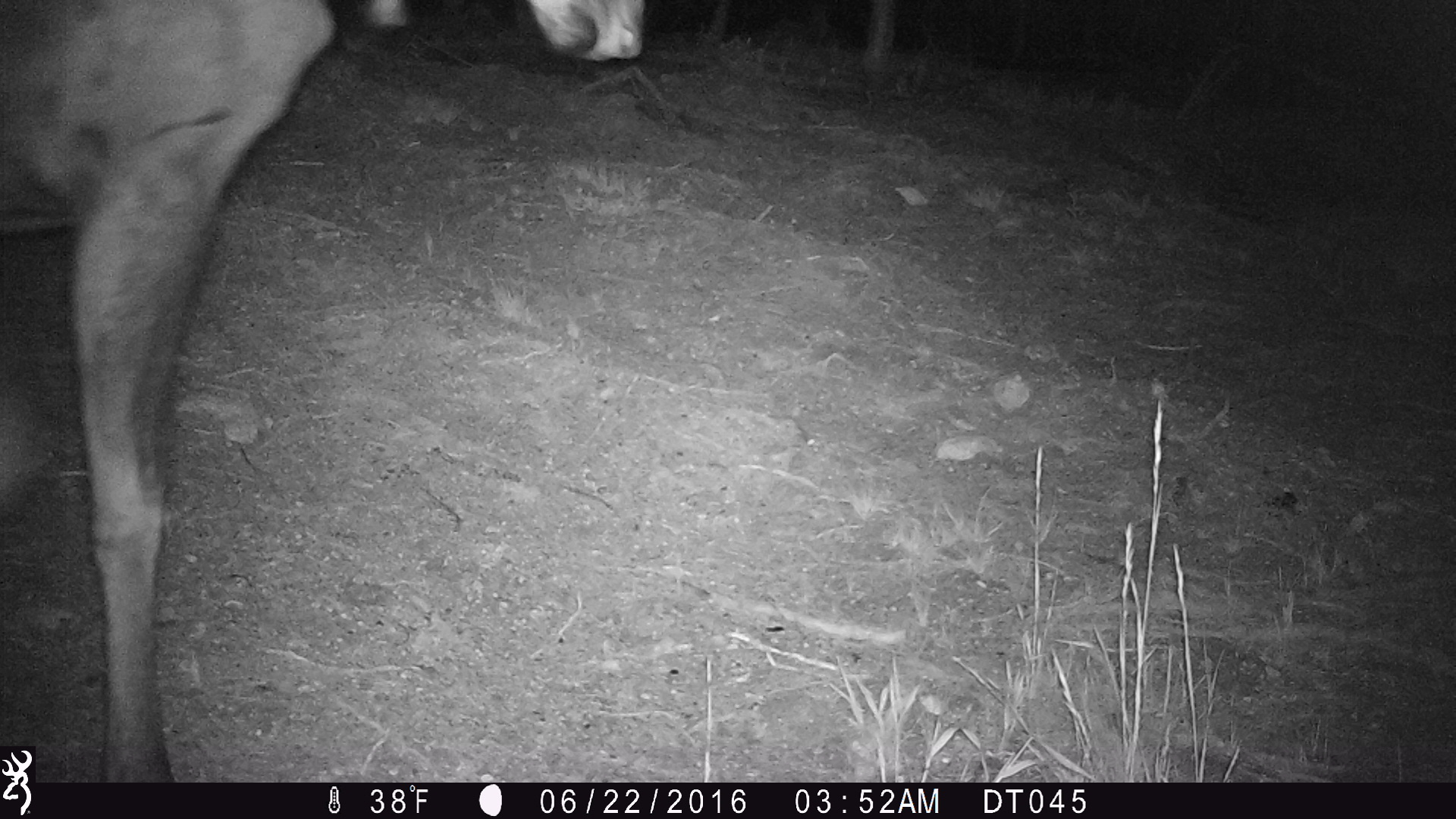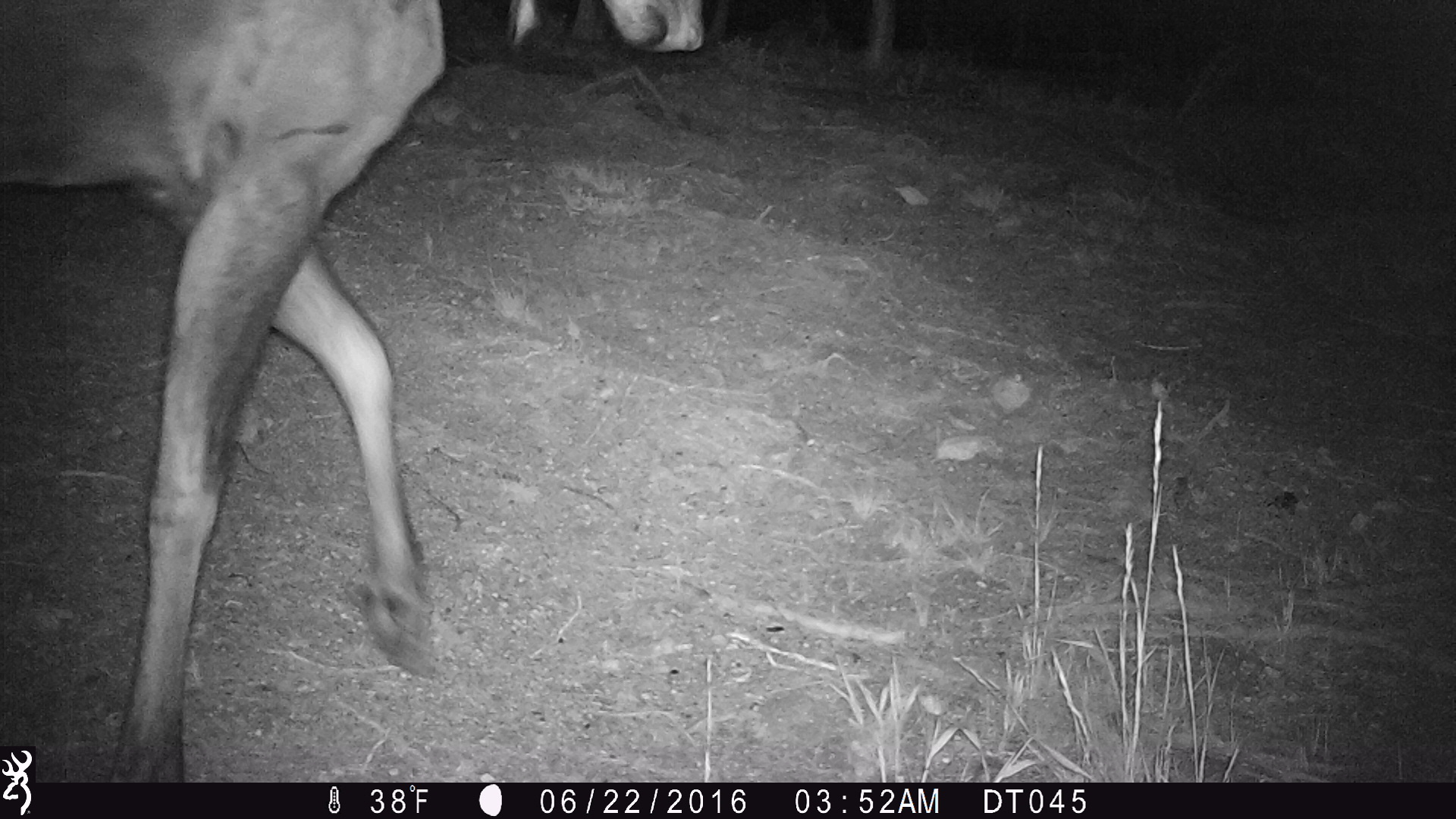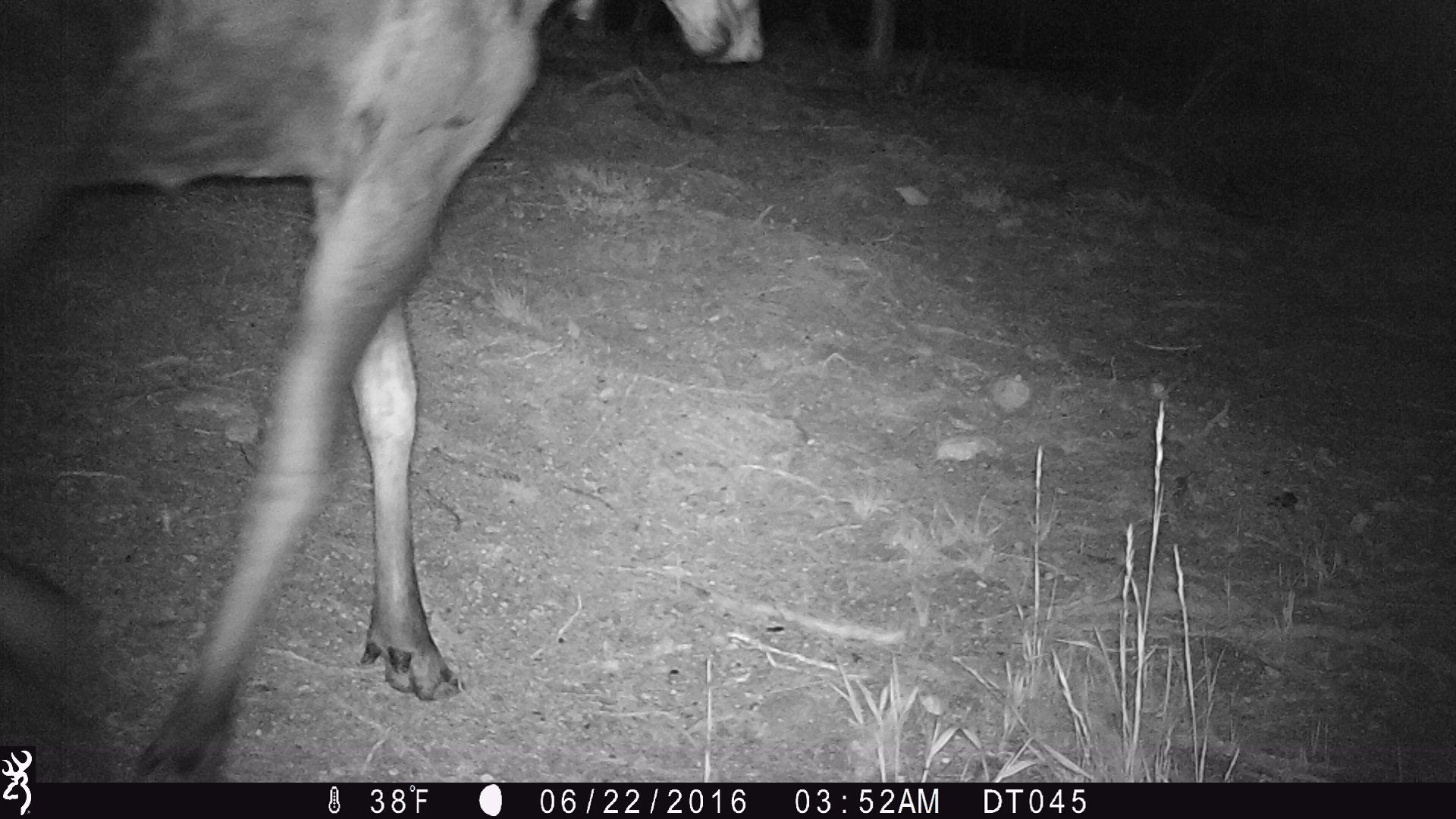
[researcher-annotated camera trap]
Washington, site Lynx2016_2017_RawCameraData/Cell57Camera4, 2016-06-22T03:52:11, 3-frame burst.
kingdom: Animalia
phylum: Chordata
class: Mammalia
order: Artiodactyla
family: Cervidae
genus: Alces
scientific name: Alces alces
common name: moose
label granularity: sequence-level